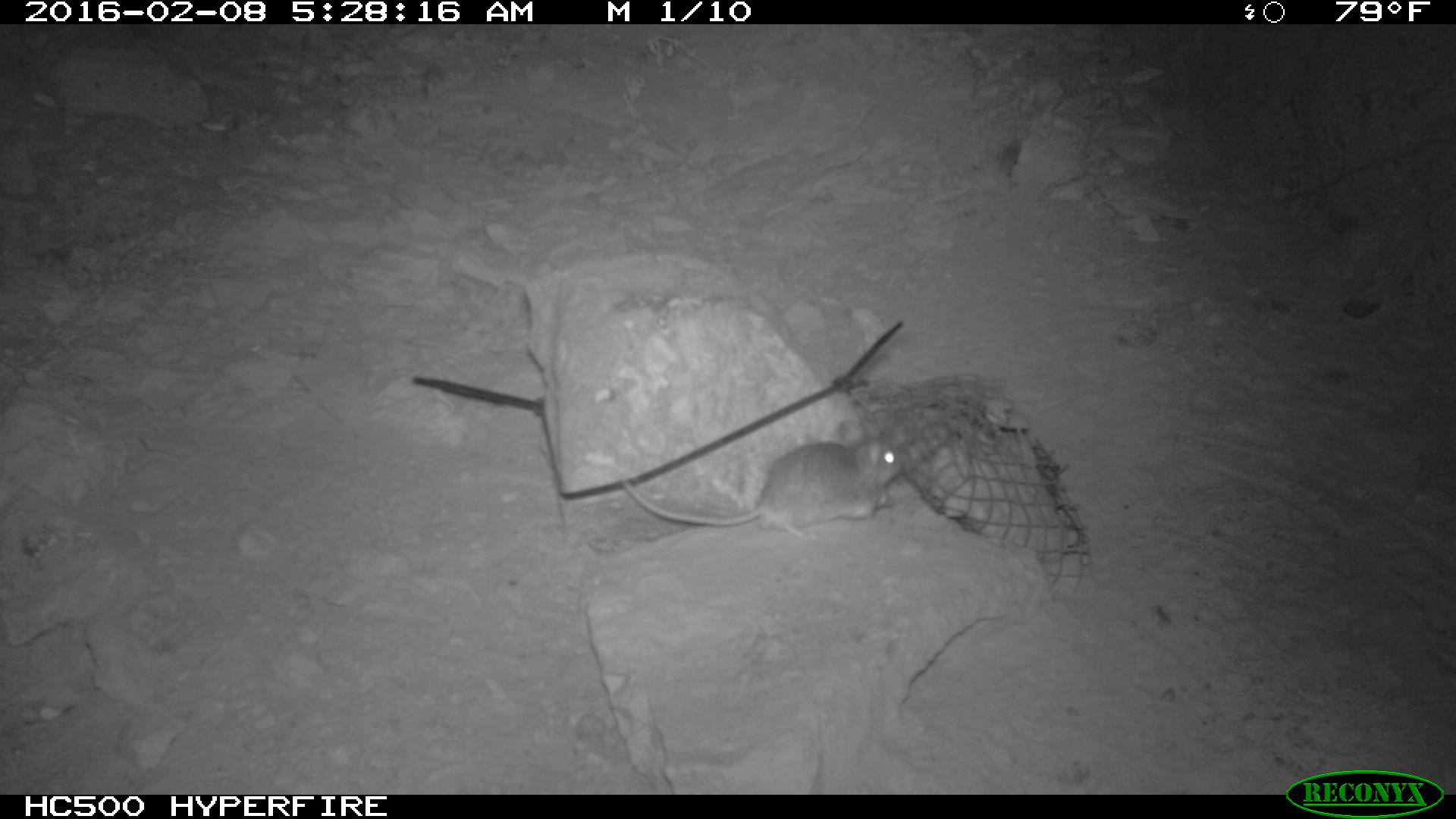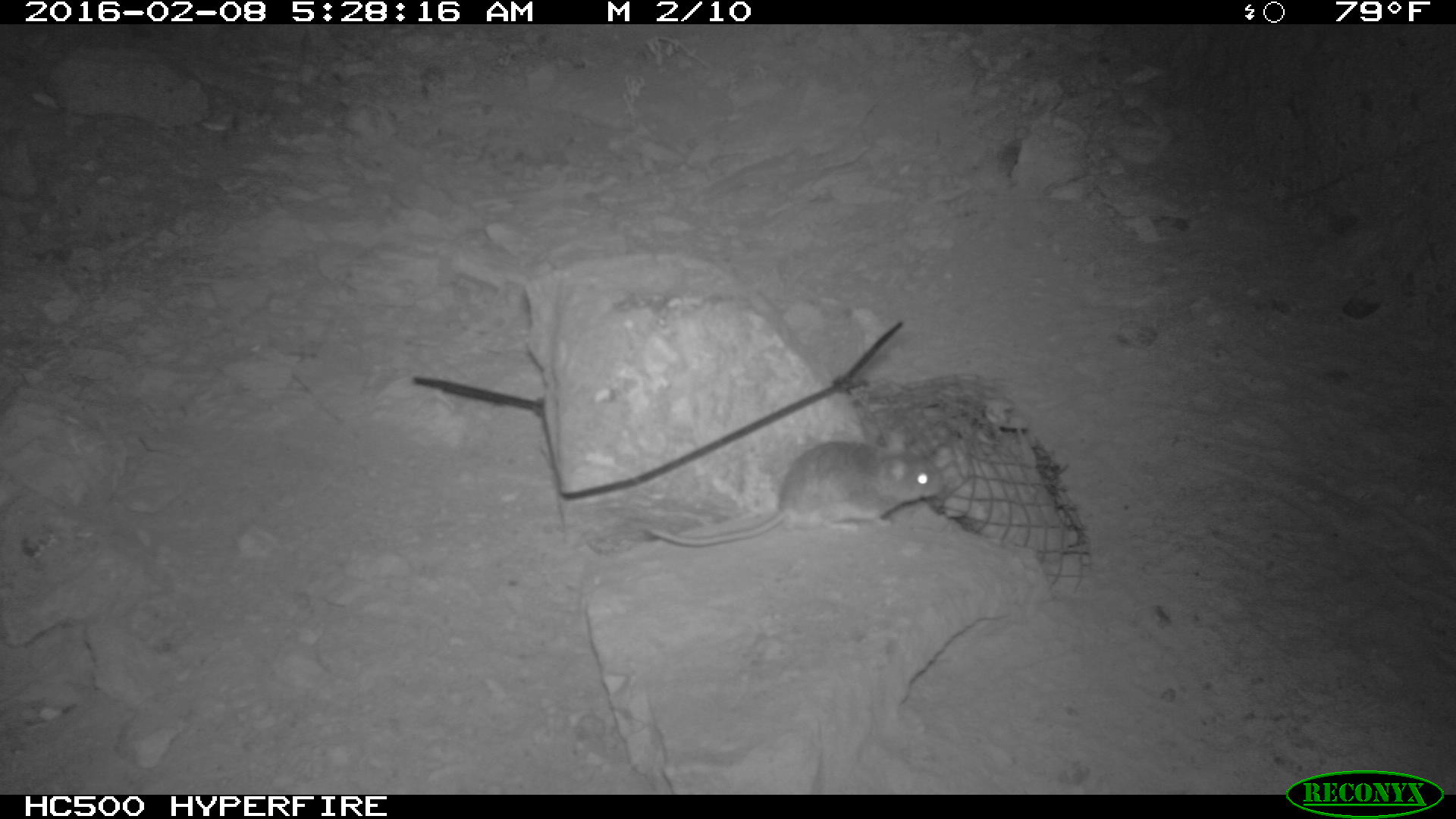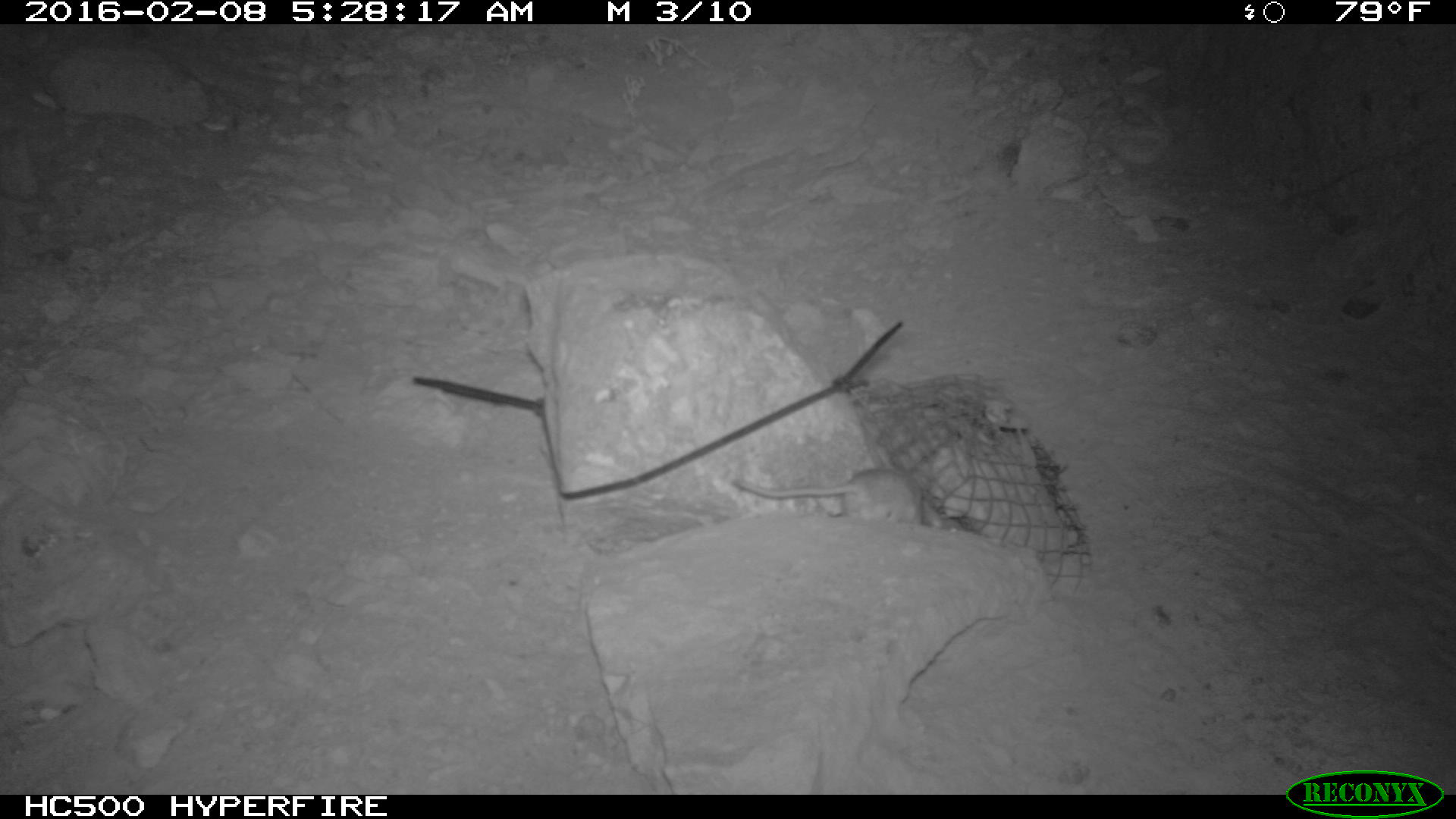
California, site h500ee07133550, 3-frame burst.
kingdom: Animalia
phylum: Chordata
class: Mammalia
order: Rodentia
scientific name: Rodentia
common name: rodent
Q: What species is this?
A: Rodent (Rodentia).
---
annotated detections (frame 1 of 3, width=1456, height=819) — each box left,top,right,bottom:
rodent: 621,402,907,541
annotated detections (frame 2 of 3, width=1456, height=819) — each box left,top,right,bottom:
rodent: 648,431,941,545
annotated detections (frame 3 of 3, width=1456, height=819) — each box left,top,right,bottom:
rodent: 731,451,931,522